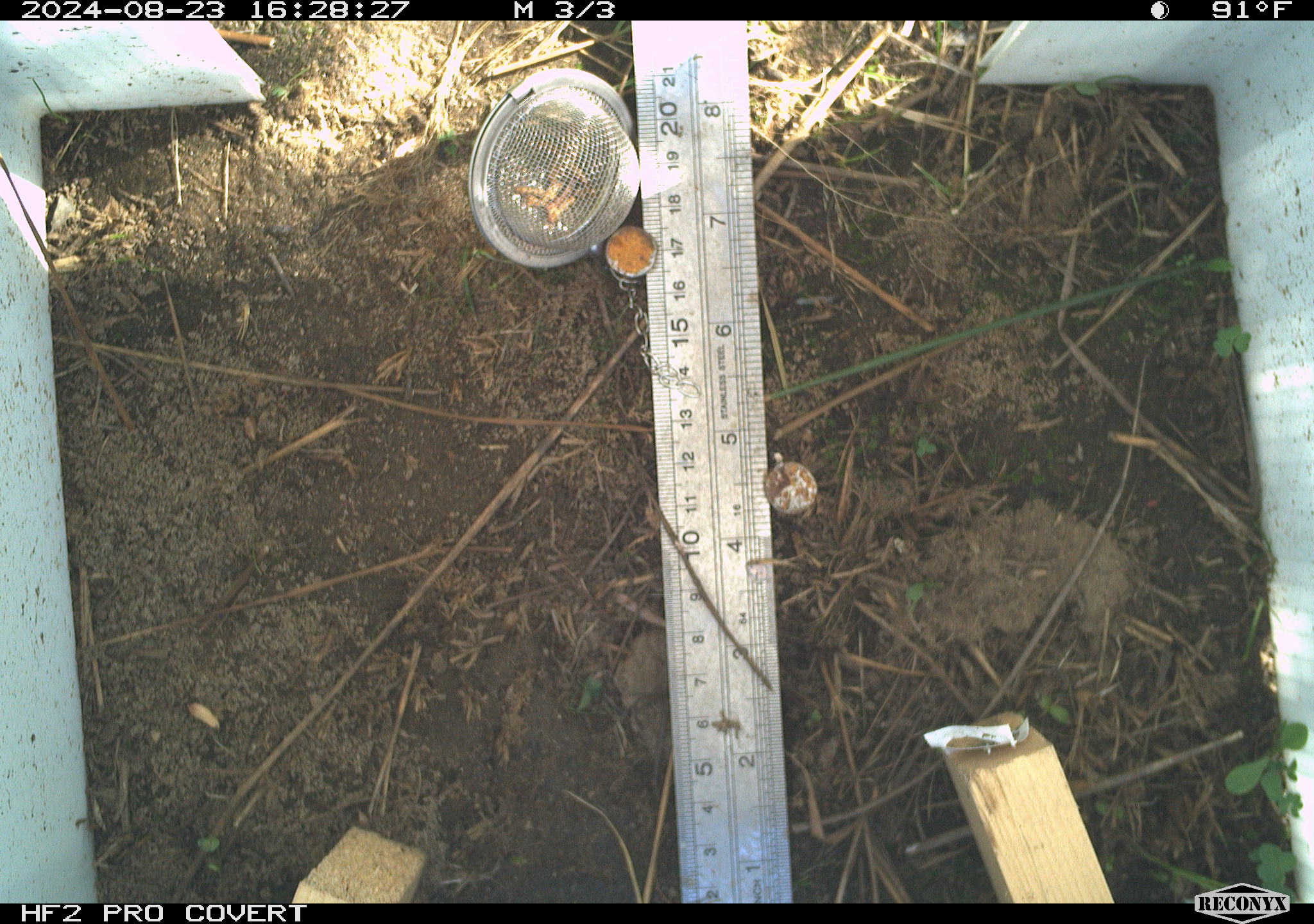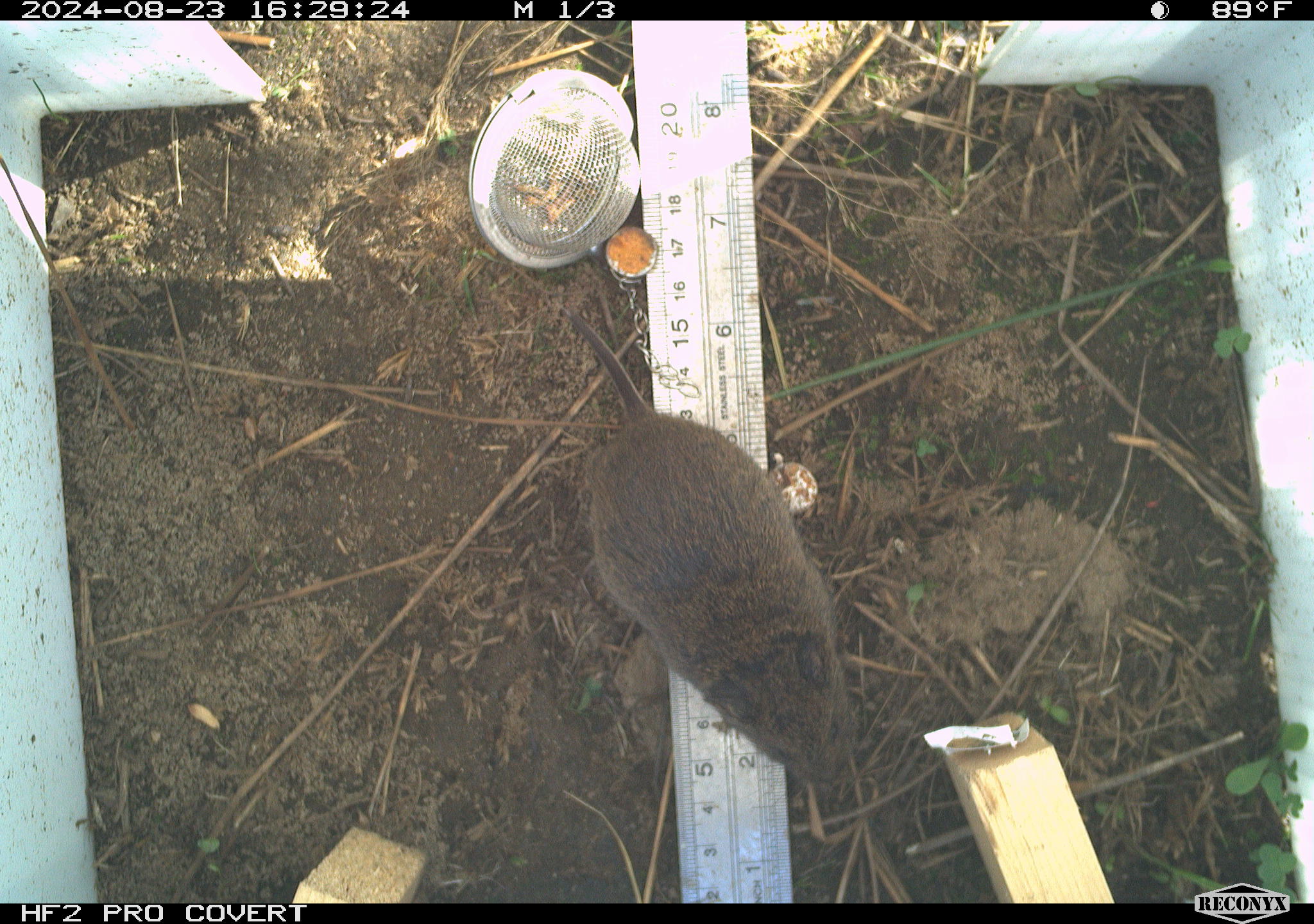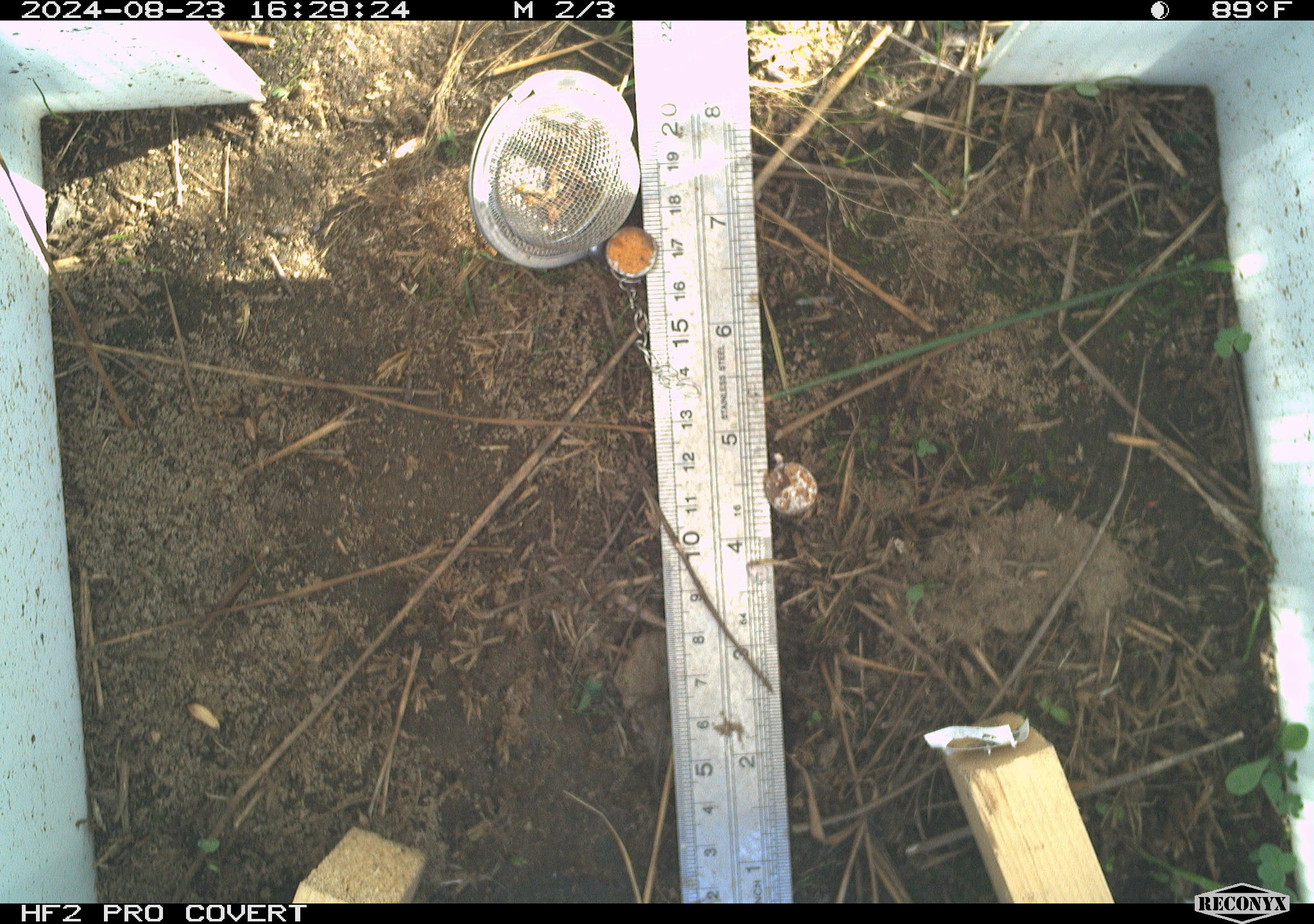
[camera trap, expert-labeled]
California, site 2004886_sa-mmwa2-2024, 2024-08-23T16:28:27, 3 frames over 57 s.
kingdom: Animalia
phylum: Chordata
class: Mammalia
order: Rodentia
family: Cricetidae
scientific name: Arvicolinae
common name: voles, lemmings, and muskrats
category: arvicolinae subfamily